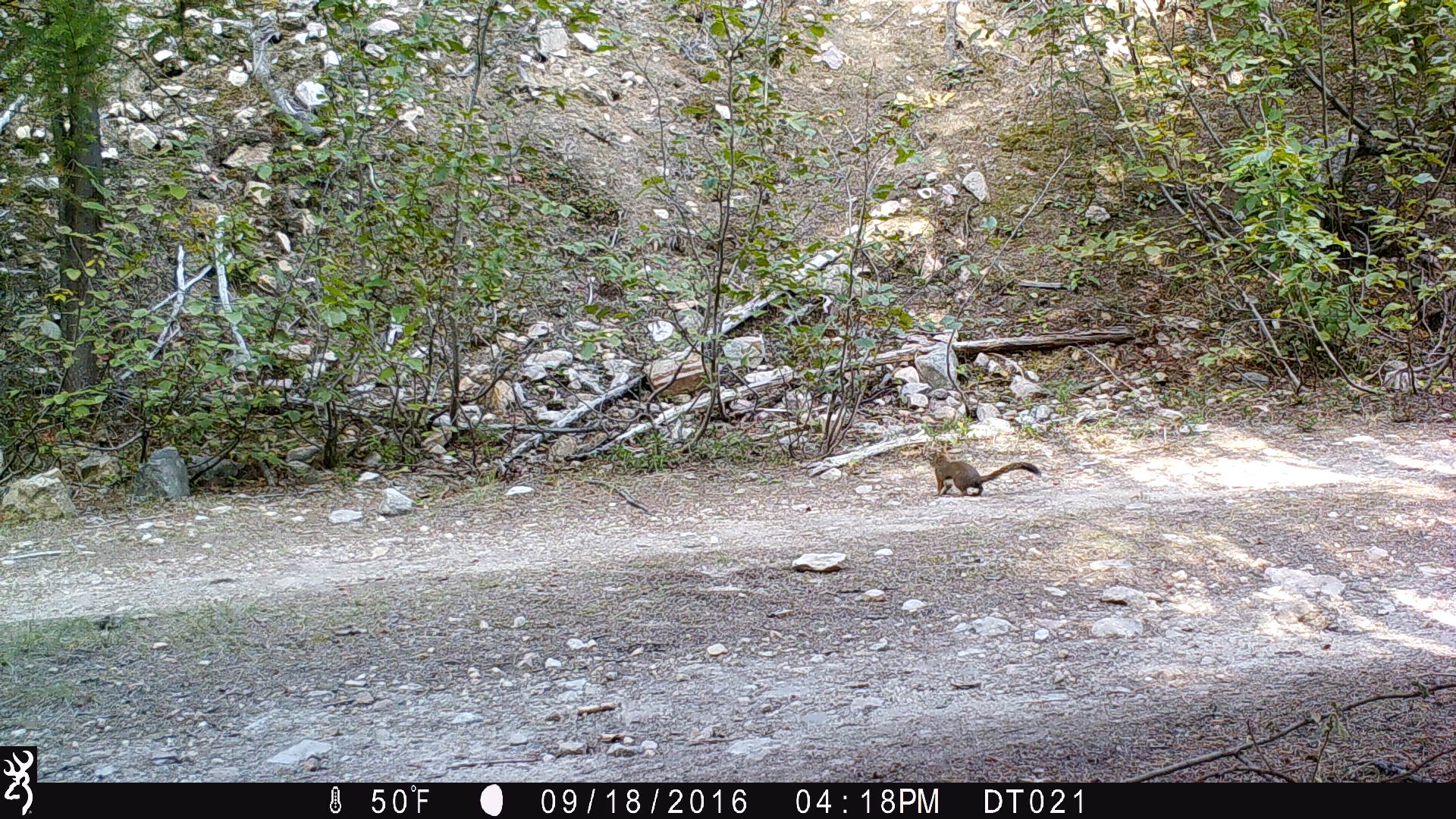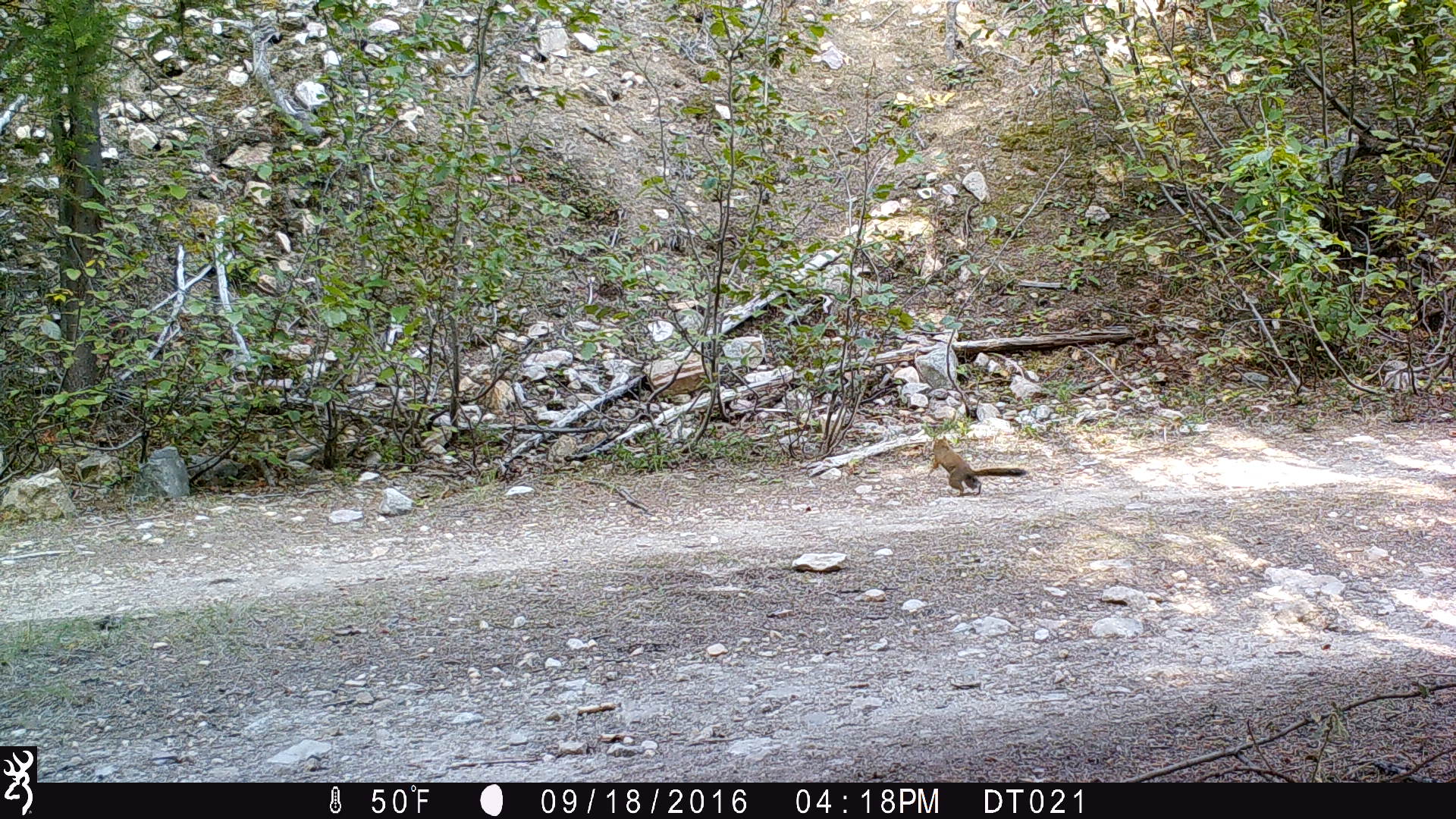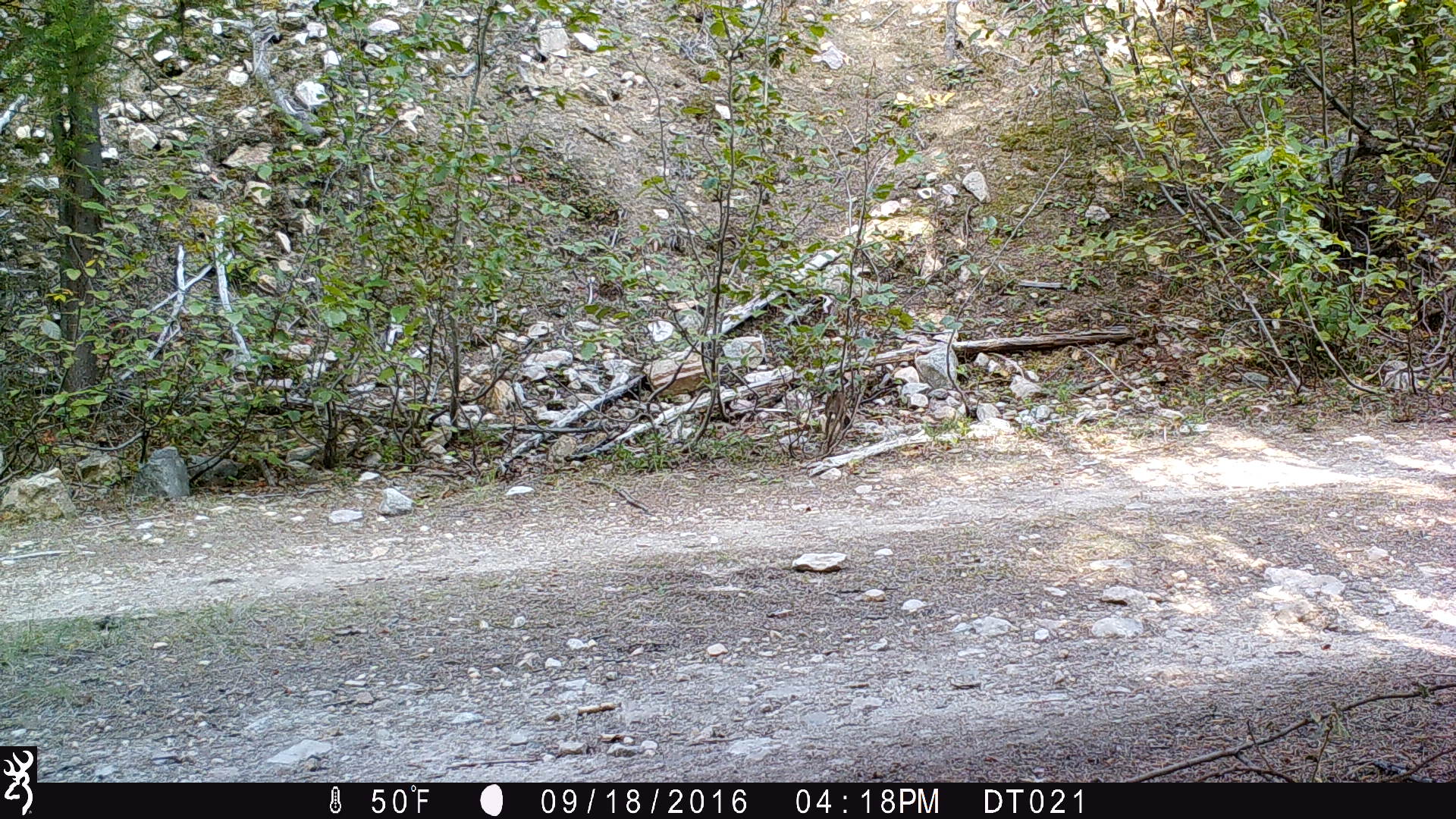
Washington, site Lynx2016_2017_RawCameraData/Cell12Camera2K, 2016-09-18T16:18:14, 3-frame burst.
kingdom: Animalia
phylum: Chordata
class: Mammalia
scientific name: Mammalia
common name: small mammal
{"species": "small mammal (Mammalia)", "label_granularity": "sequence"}